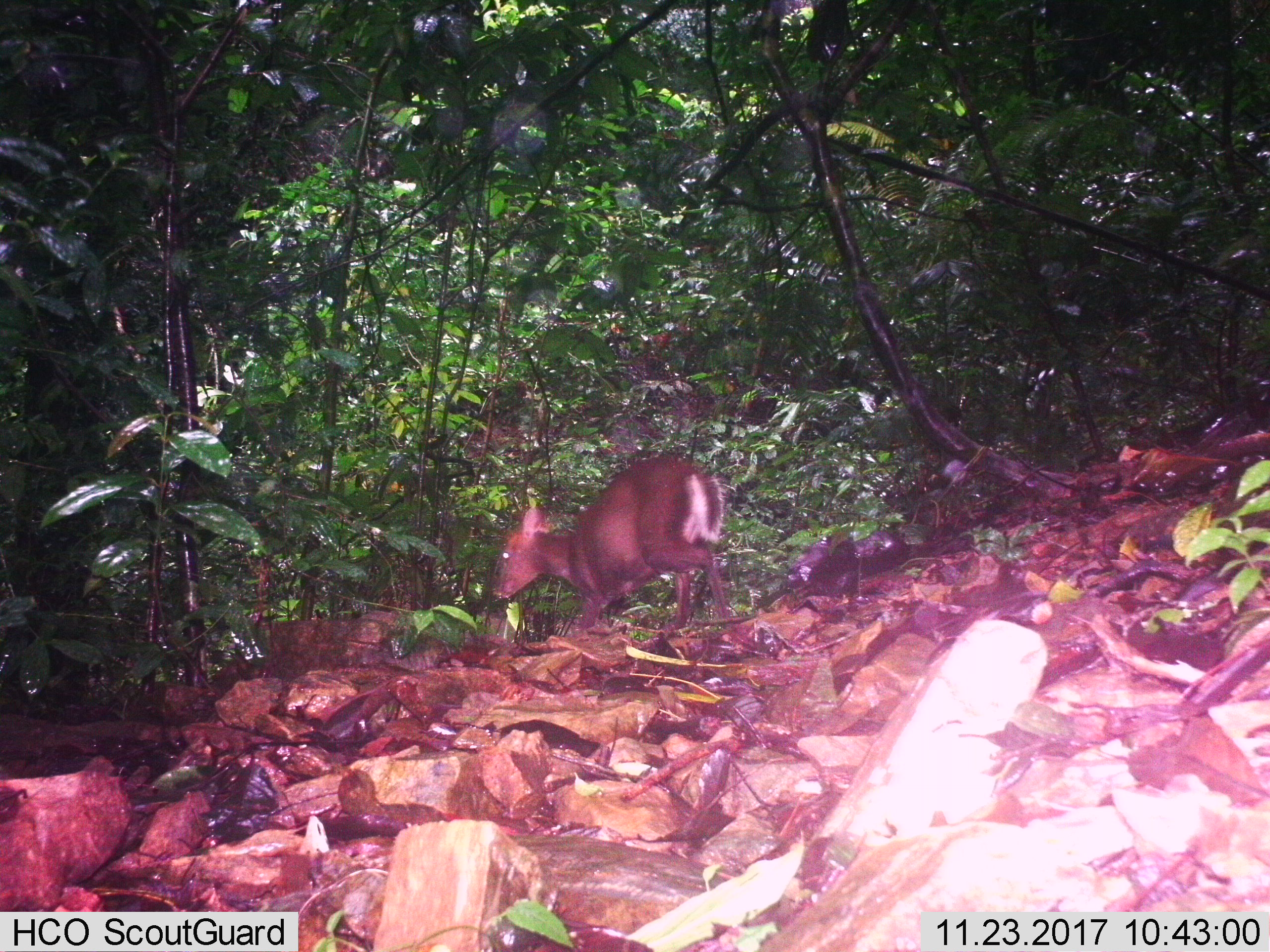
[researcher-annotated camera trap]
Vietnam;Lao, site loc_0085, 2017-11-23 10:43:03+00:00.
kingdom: Animalia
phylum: Chordata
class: Mammalia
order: Artiodactyla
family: Cervidae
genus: Muntiacus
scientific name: Muntiacus rooseveltorum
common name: roosevelt's muntjac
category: roosevelts muntjac group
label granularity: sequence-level